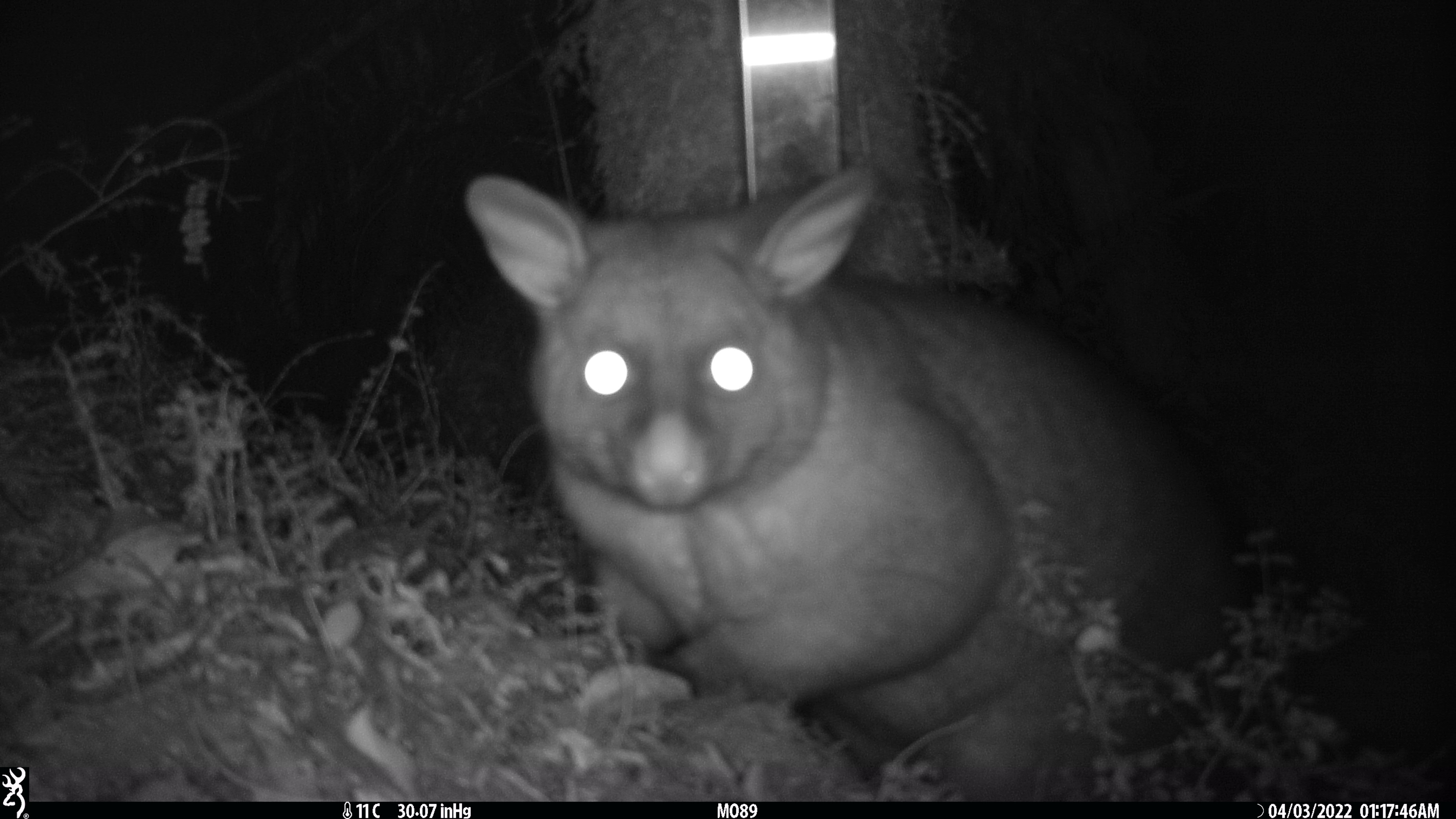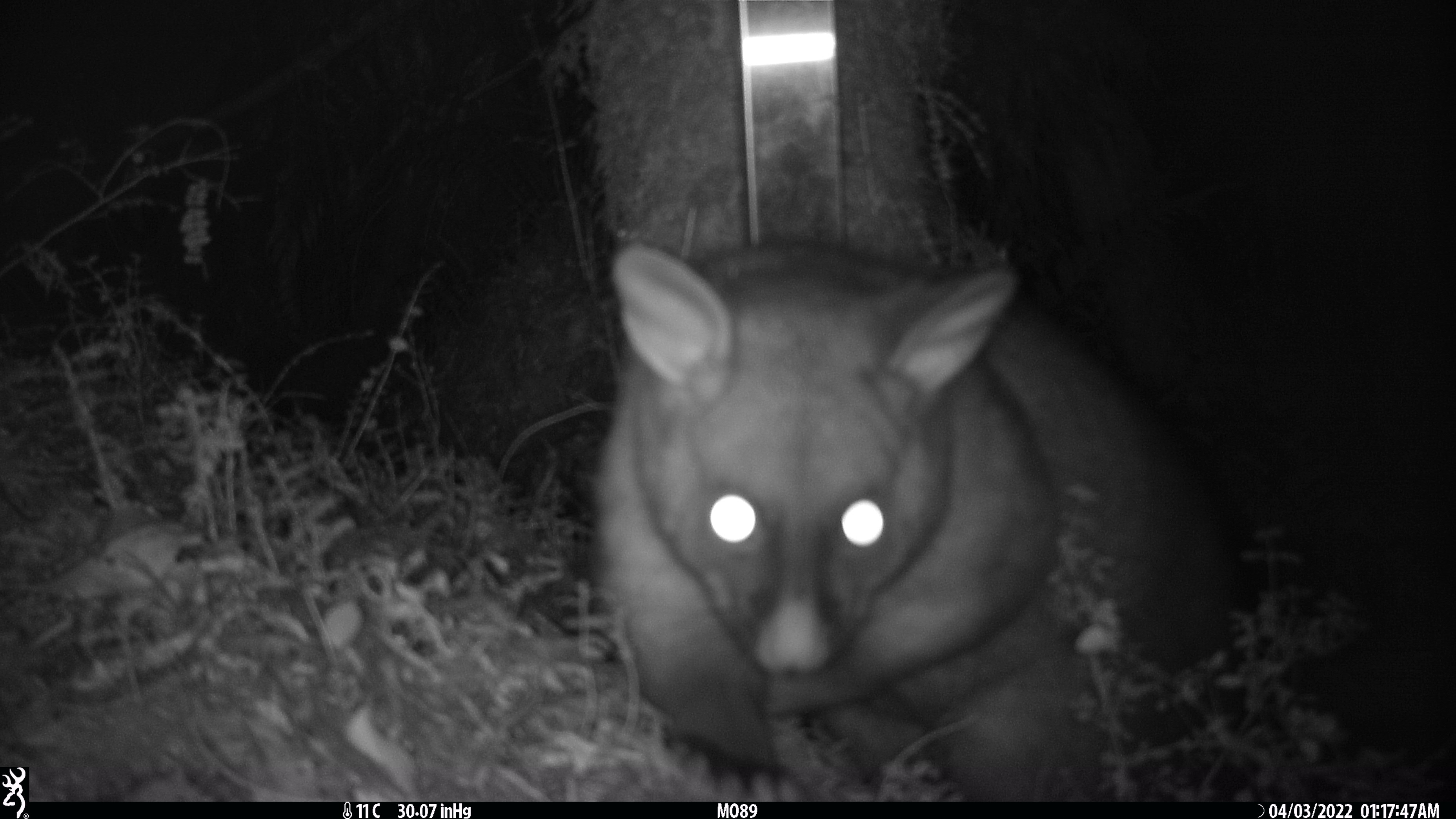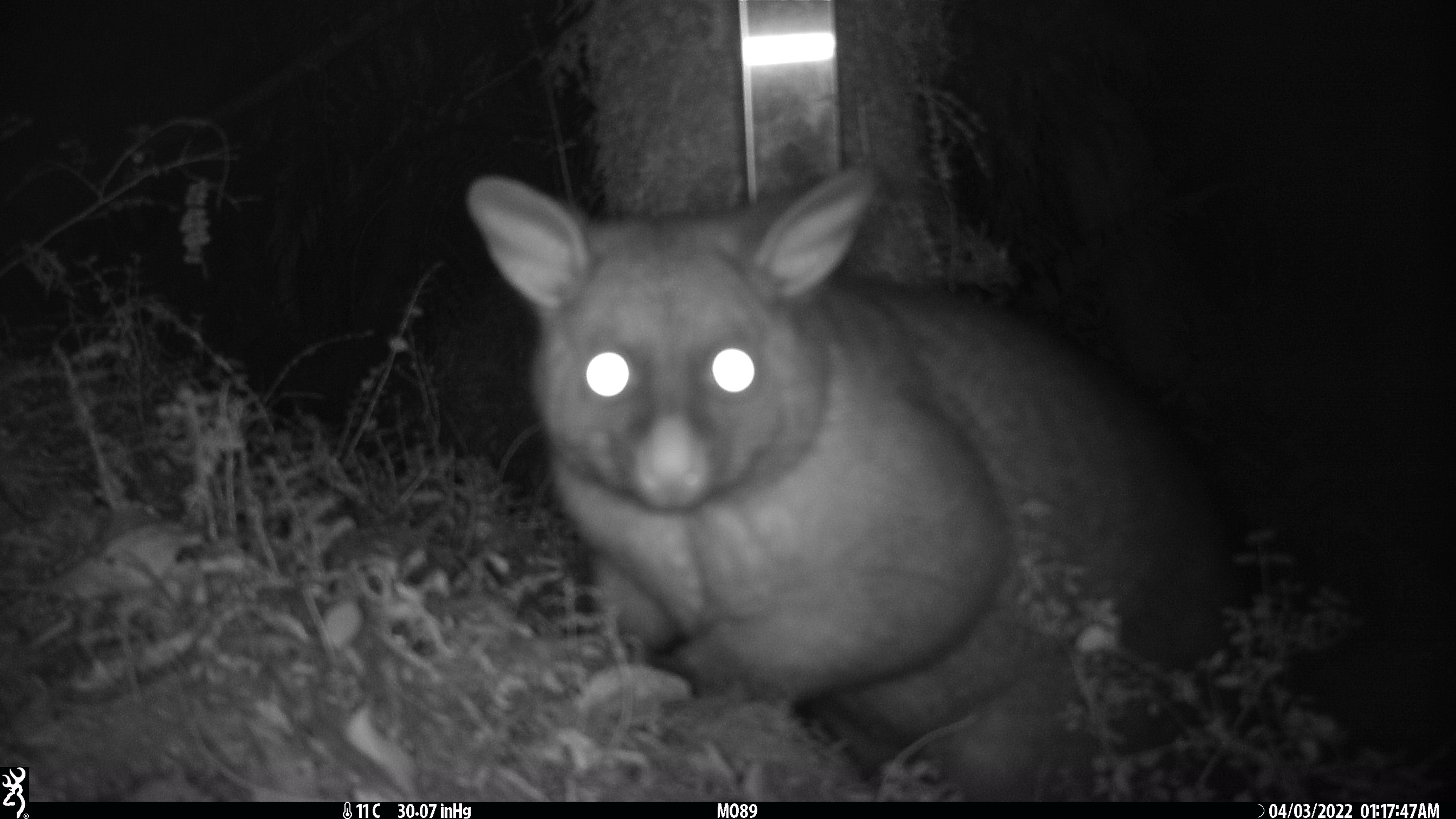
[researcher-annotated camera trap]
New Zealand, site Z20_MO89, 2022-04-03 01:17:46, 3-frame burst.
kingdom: Animalia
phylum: Chordata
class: Mammalia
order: Diprotodontia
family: Phalangeridae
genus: Trichosurus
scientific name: Trichosurus vulpecula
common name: common brushtail possum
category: possum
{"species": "possum (common brushtail possum) (Trichosurus vulpecula)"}